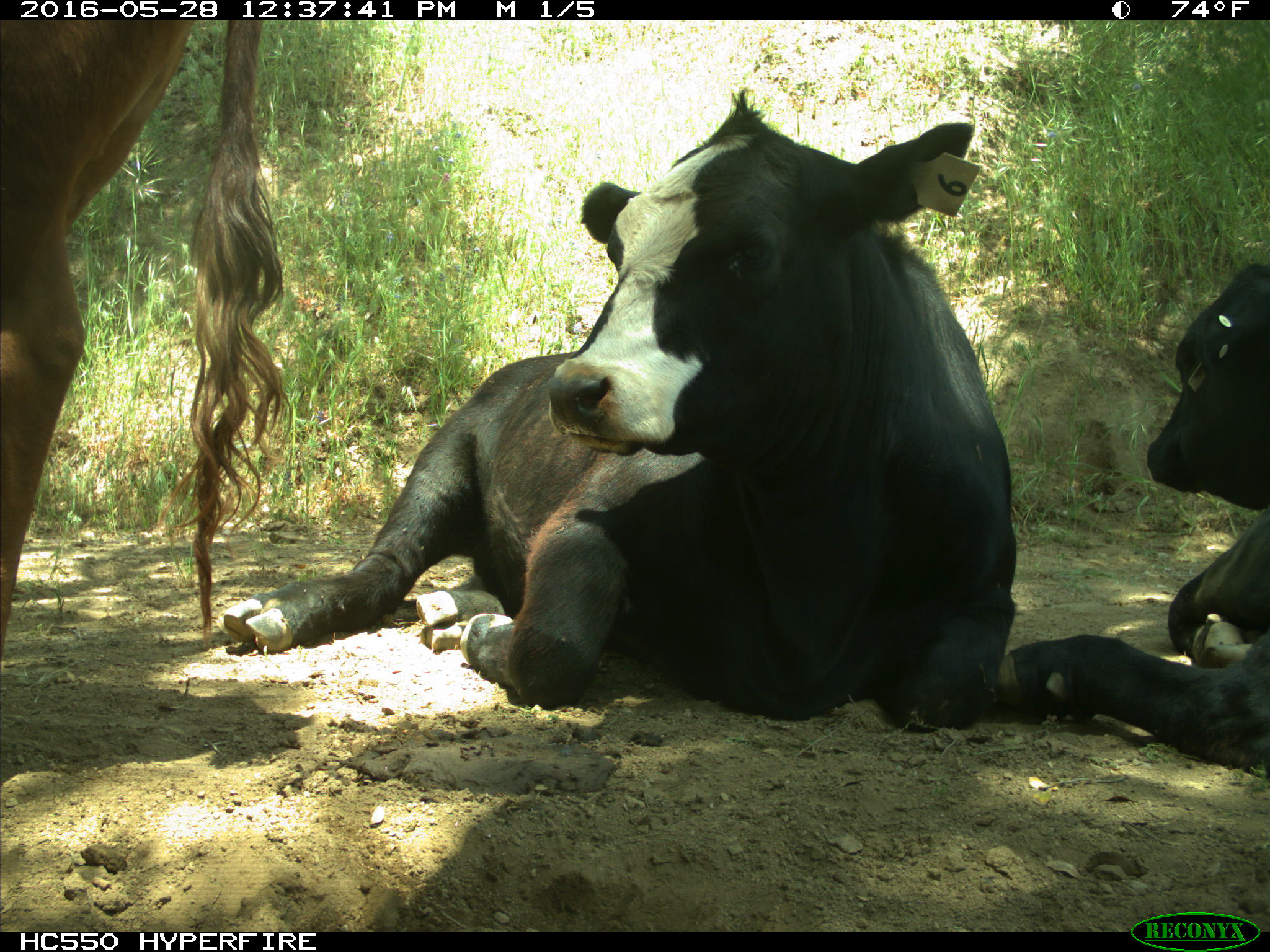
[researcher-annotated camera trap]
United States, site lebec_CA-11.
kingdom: Animalia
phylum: Chordata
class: Mammalia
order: Artiodactyla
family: Bovidae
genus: Bos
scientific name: Bos taurus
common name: domestic cow